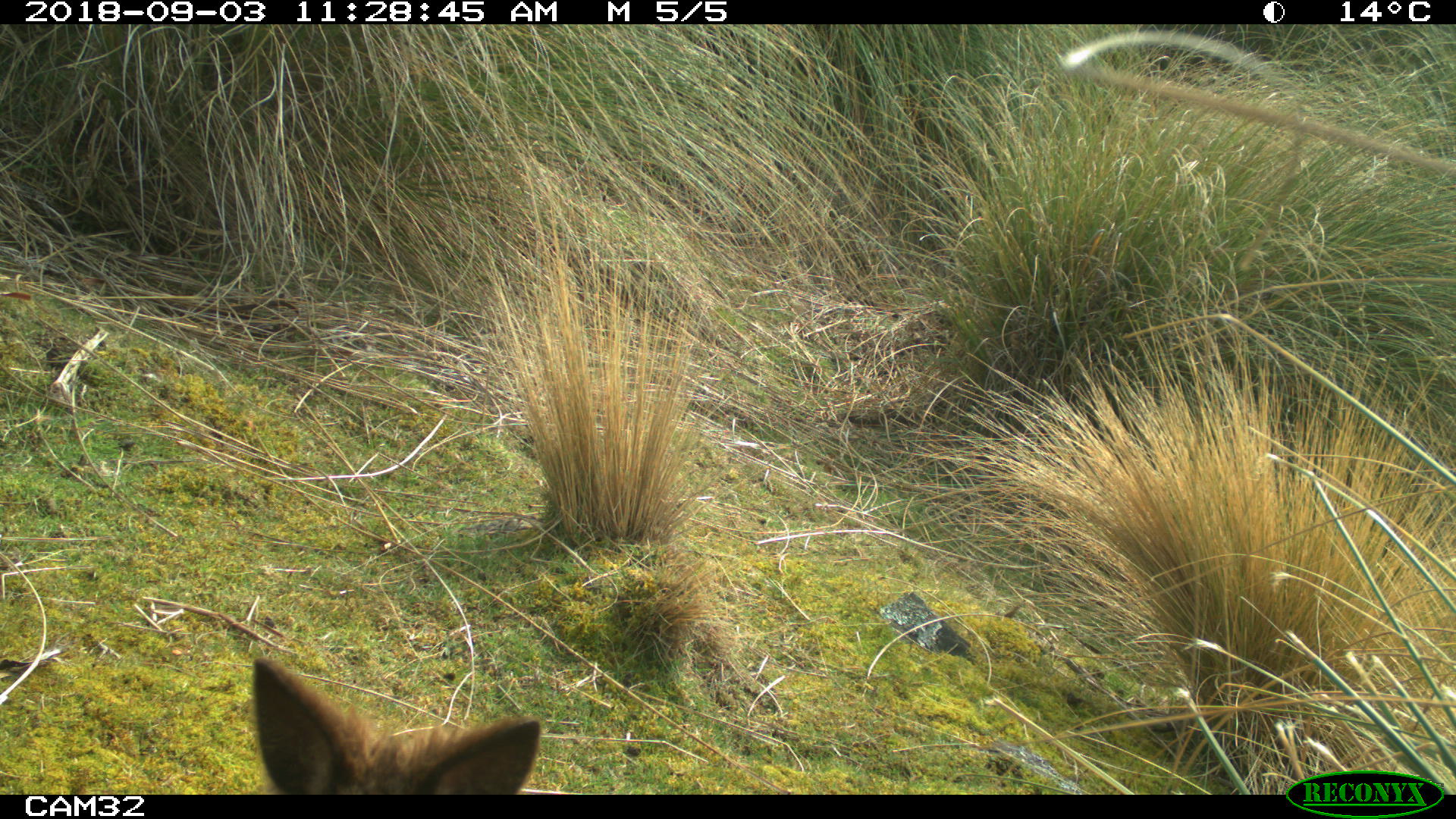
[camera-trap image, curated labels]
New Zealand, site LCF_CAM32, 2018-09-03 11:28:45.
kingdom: Animalia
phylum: Chordata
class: Mammalia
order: Diprotodontia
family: Macropodidae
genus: Notamacropus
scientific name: Notamacropus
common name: wallaby